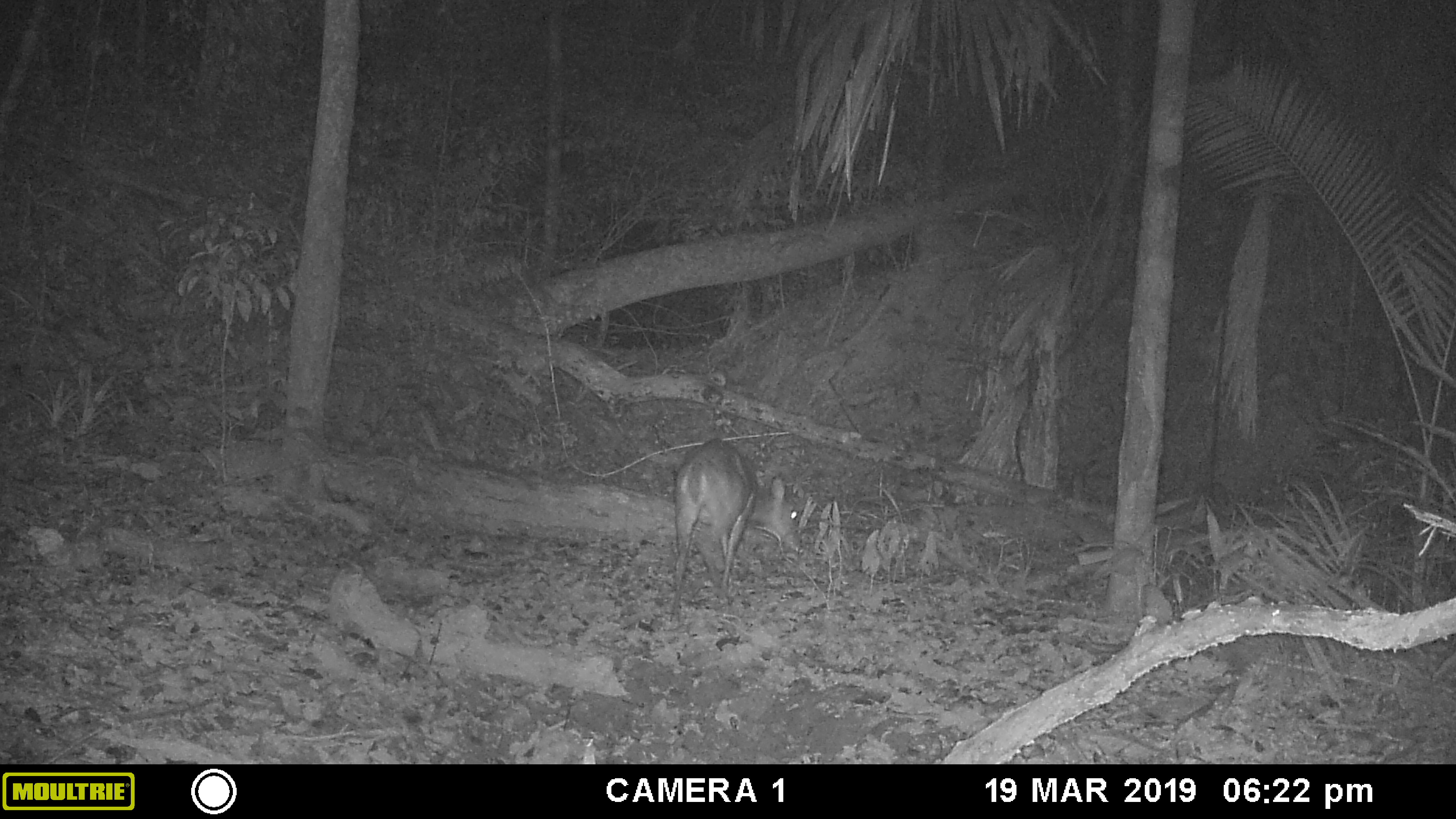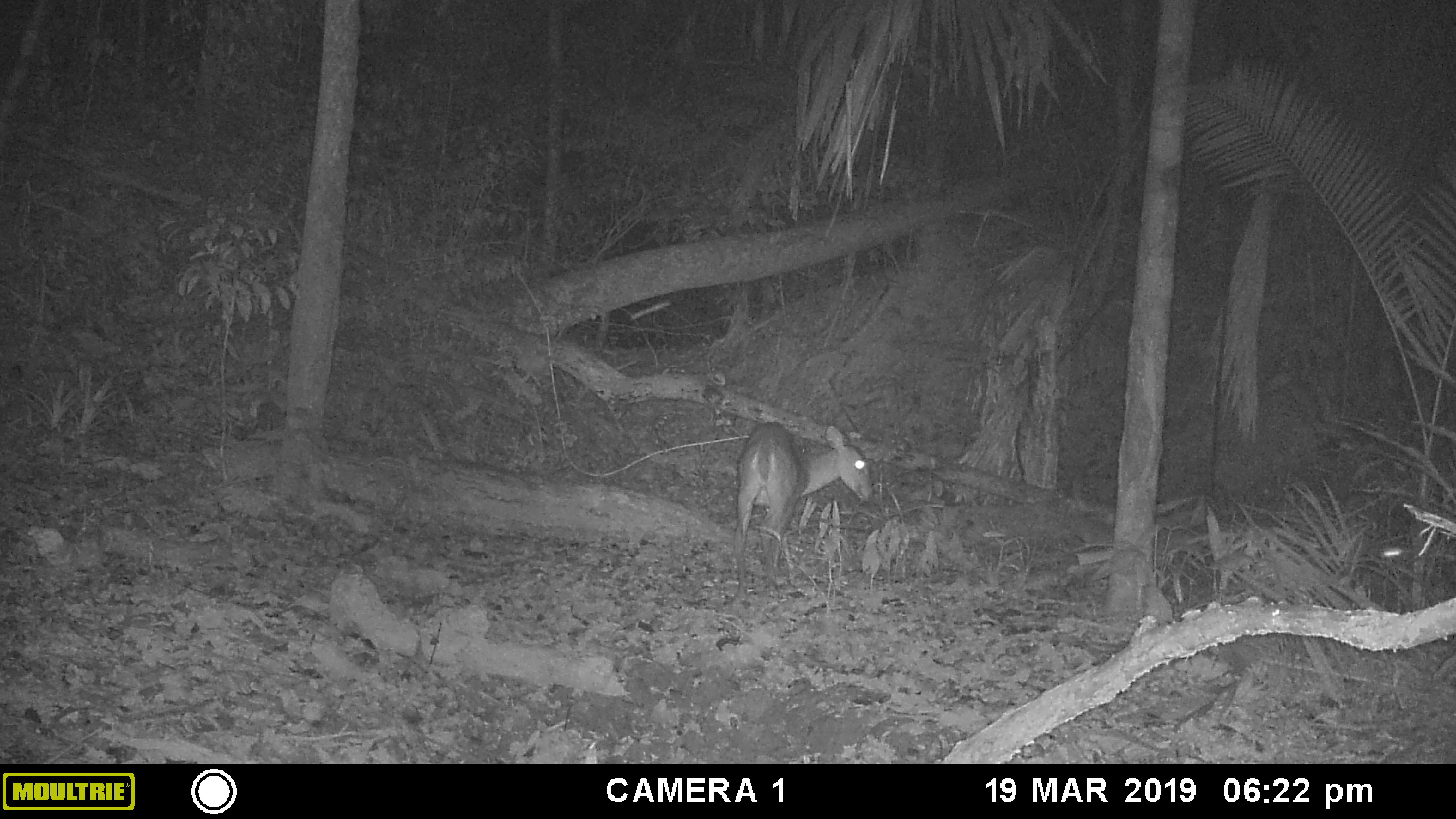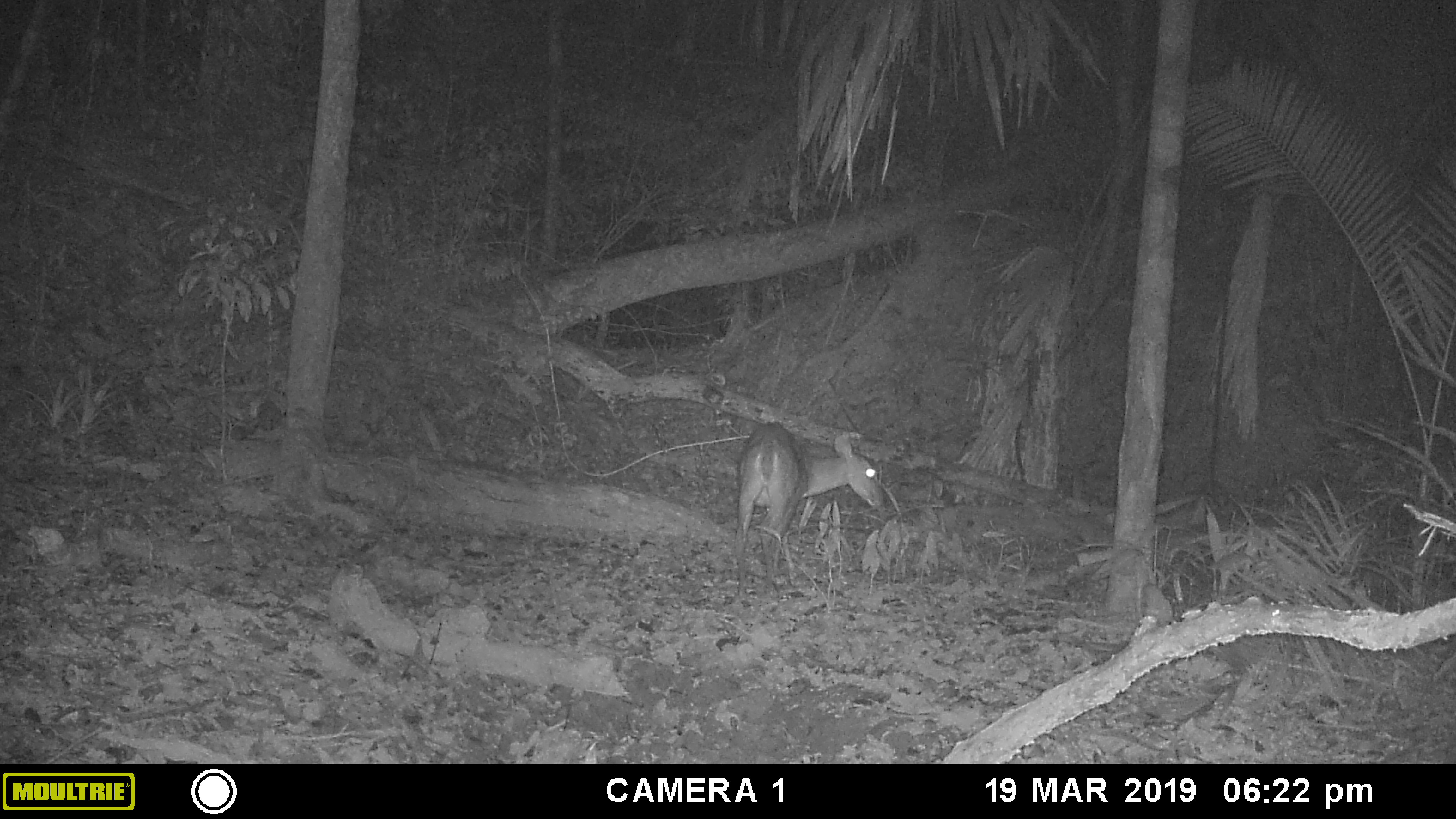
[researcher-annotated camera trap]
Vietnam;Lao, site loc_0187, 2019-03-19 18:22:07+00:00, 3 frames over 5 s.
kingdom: Animalia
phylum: Chordata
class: Mammalia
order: Artiodactyla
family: Cervidae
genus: Muntiacus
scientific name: Muntiacus vuquangensis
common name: large-antlered muntjac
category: large antlered muntjac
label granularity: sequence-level